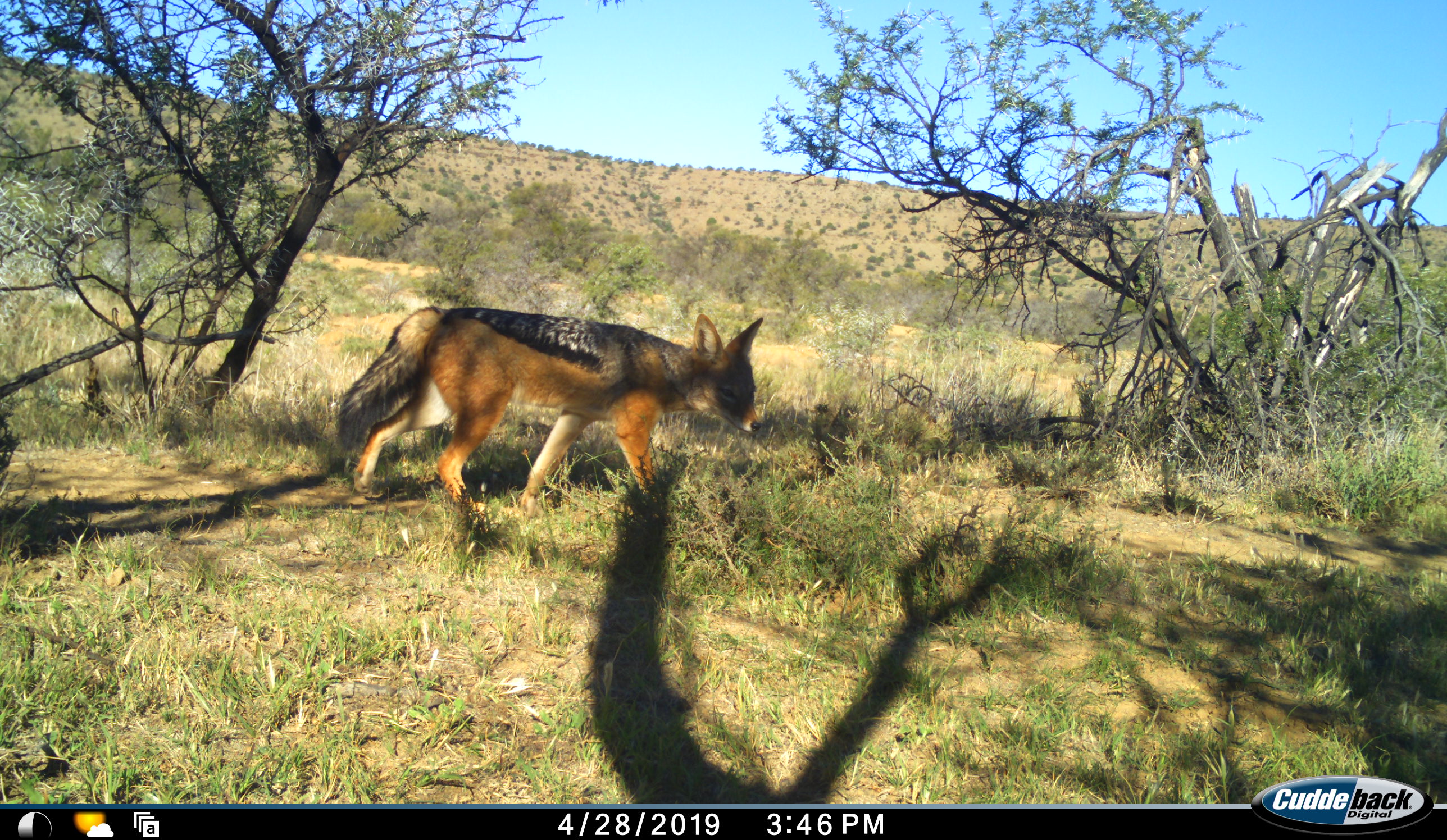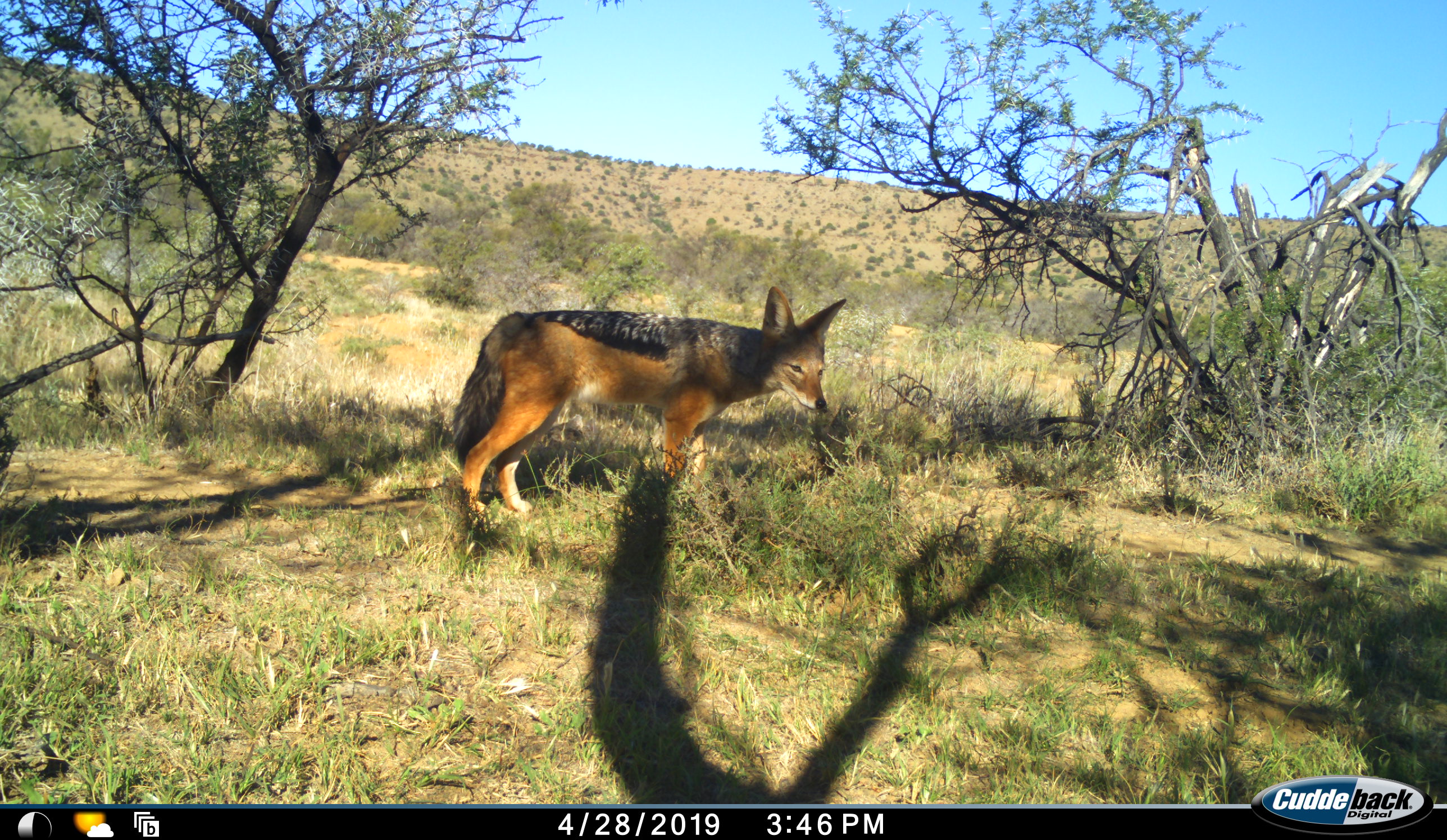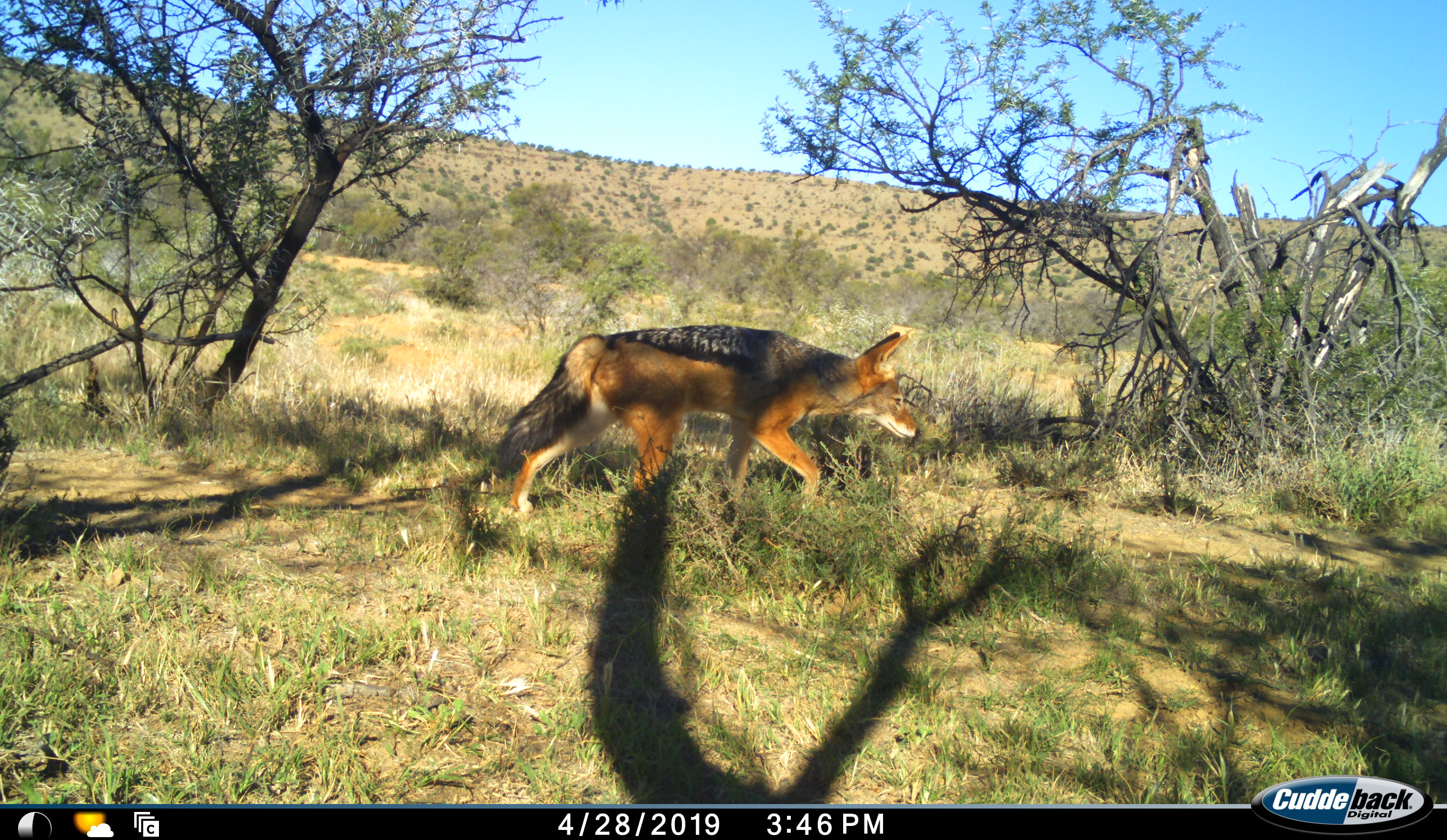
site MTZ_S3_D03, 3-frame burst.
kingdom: Animalia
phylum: Chordata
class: Mammalia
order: Carnivora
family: Canidae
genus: Lupulella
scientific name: Lupulella mesomelas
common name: black-backed jackal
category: jackalblackbacked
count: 1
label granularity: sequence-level